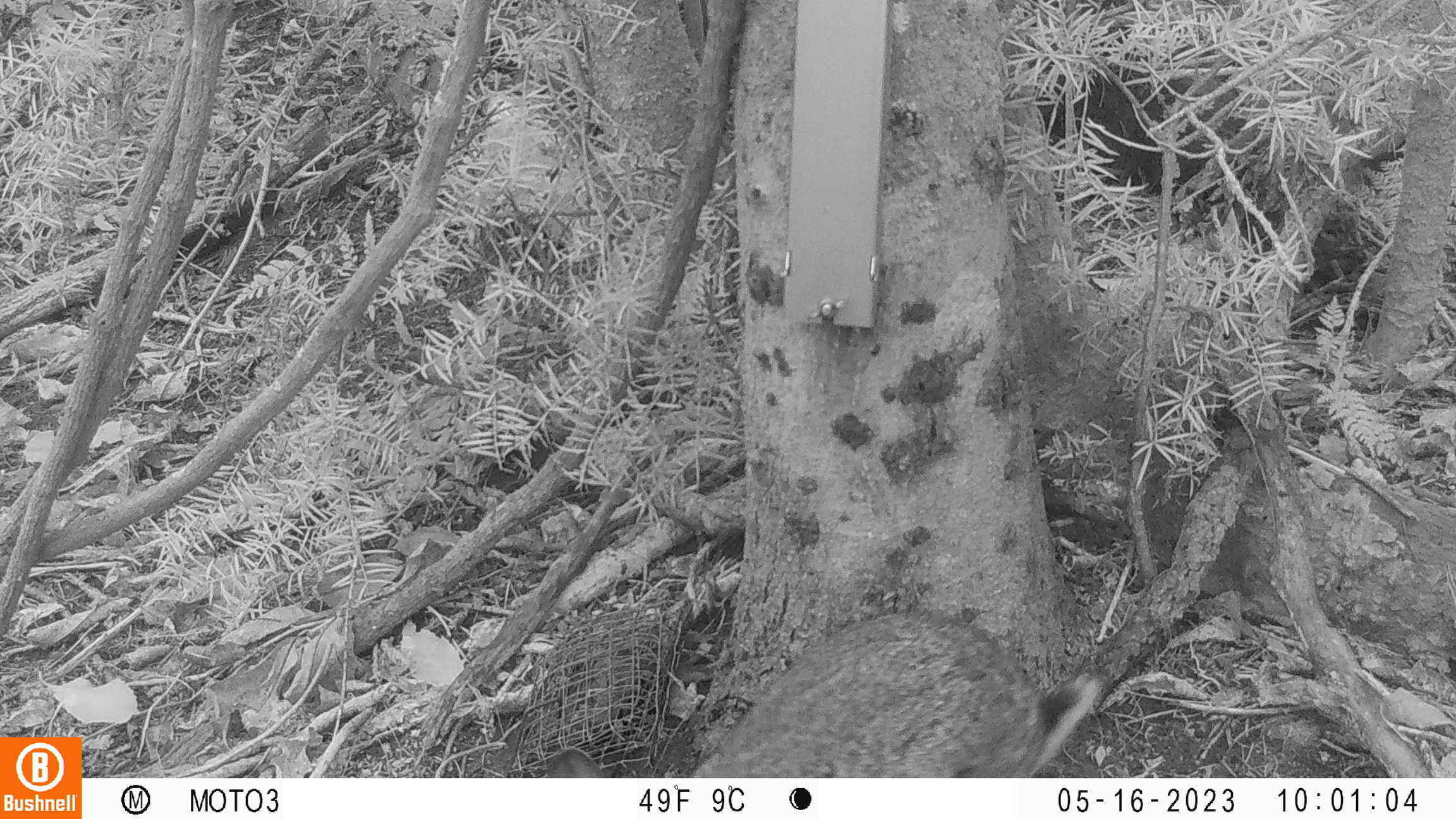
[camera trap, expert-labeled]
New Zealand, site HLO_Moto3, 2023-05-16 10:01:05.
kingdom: Animalia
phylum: Chordata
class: Mammalia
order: Lagomorpha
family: Leporidae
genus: Oryctolagus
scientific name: Oryctolagus cuniculus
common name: european rabbit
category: rabbit